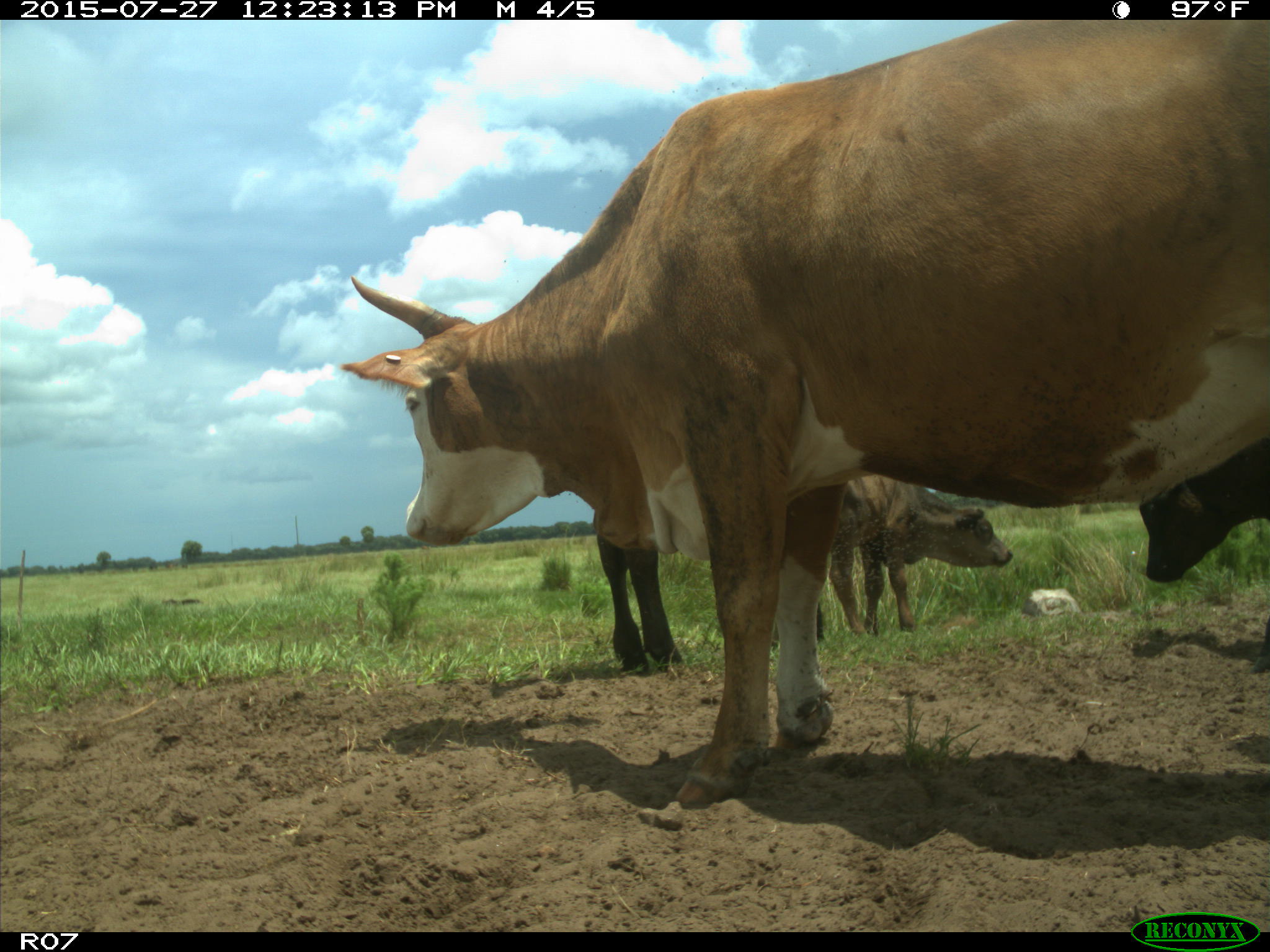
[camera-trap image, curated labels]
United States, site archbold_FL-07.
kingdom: Animalia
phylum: Chordata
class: Mammalia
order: Artiodactyla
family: Bovidae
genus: Bos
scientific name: Bos taurus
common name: domestic cow